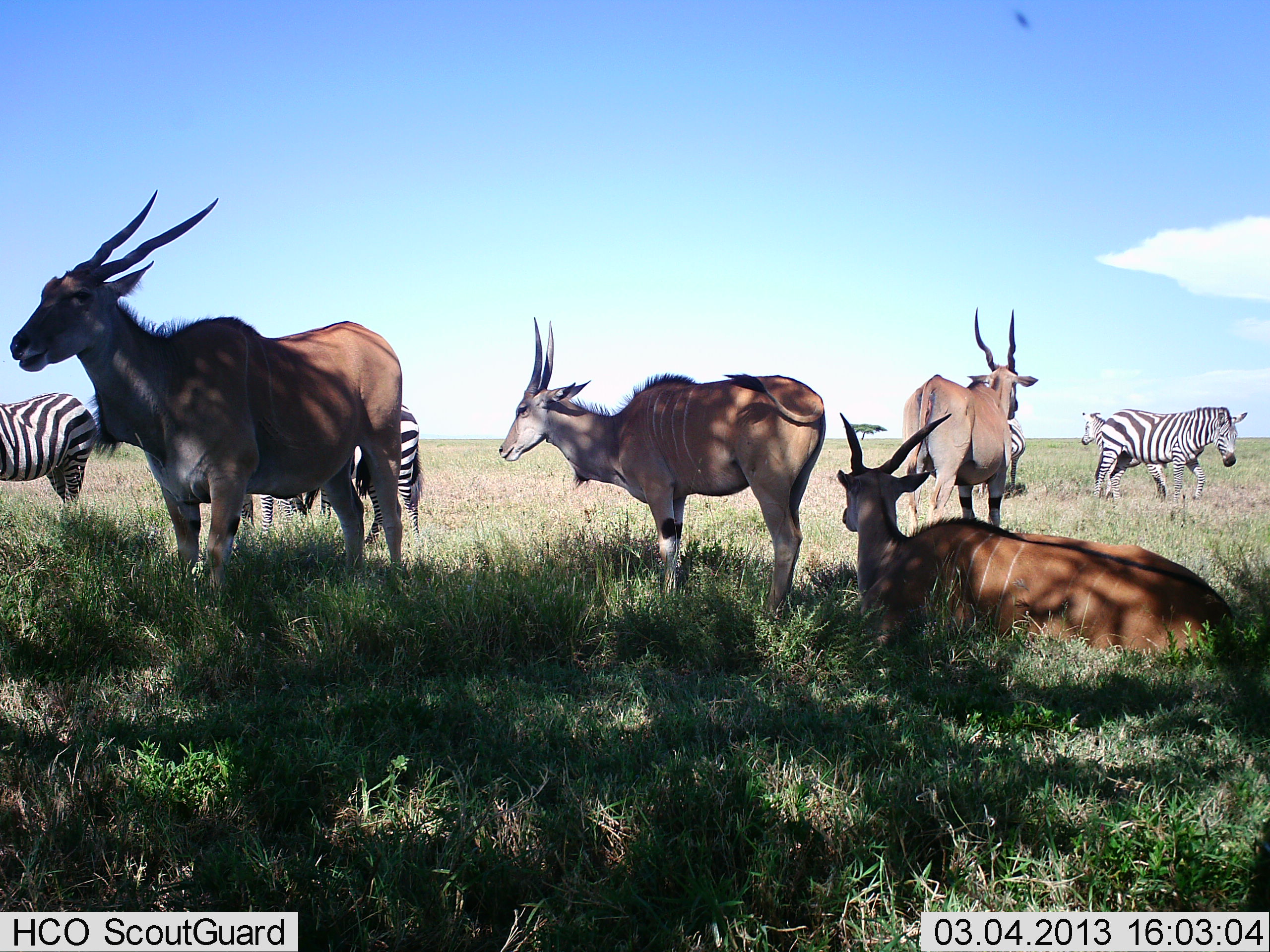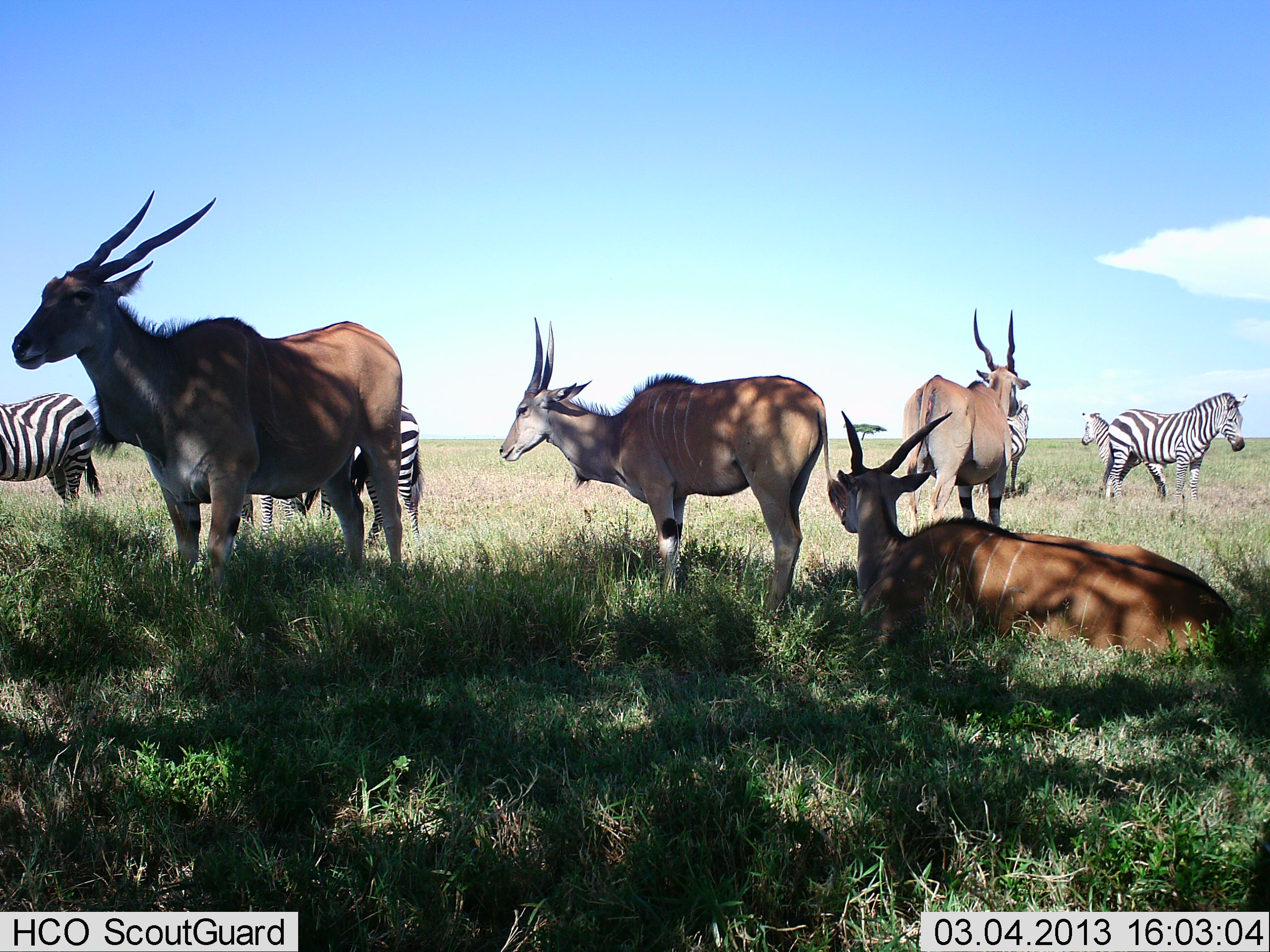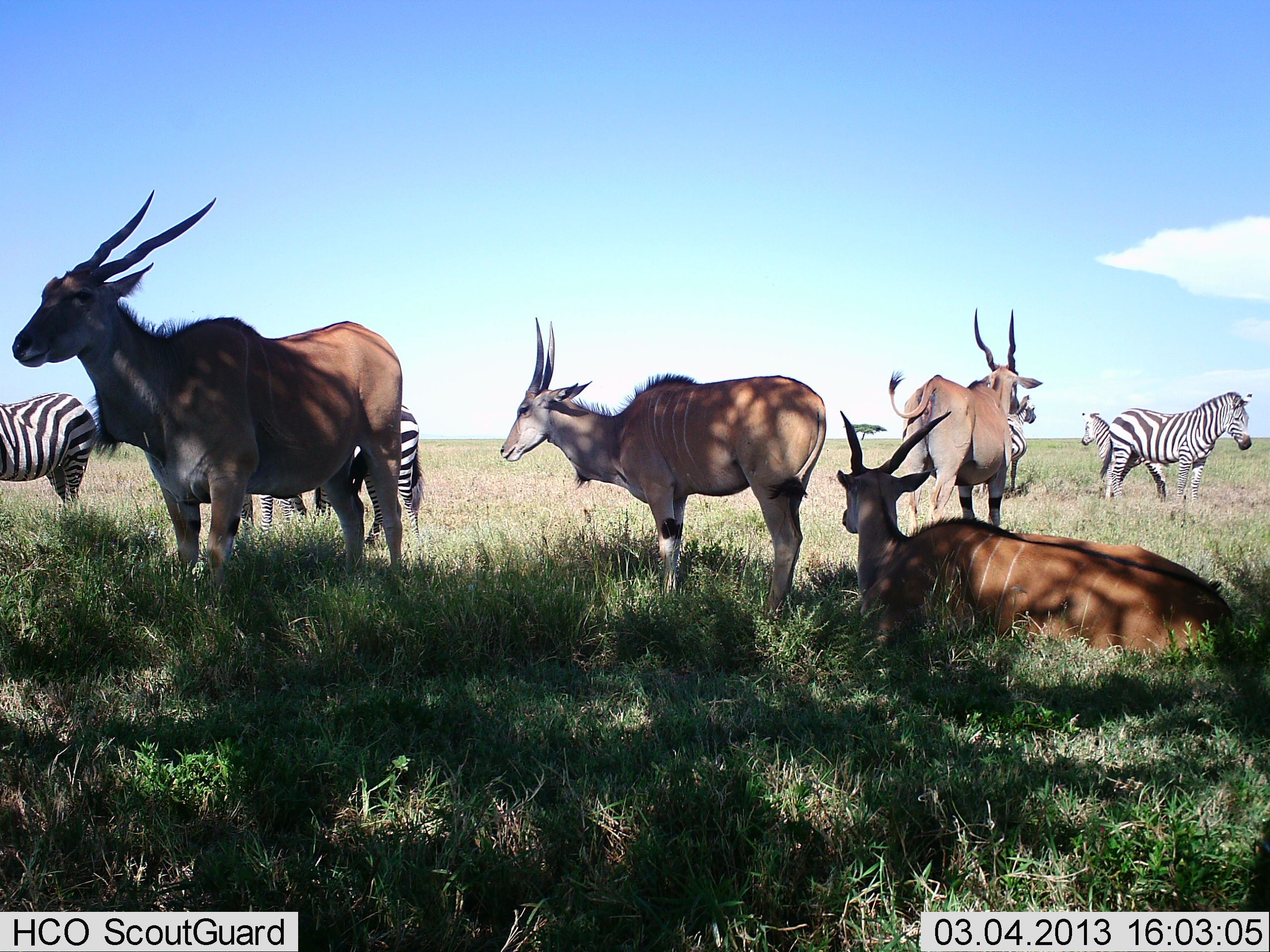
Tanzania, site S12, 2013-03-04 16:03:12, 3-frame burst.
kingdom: Animalia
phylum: Chordata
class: Mammalia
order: Artiodactyla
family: Bovidae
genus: Tragelaphus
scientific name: Tragelaphus oryx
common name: eland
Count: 4.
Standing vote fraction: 87%.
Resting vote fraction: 100%.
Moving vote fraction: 3%.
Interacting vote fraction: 3%.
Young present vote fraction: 3%.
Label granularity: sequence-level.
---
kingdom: Animalia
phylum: Chordata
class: Mammalia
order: Perissodactyla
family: Equidae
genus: Equus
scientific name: Equus quagga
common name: plains zebra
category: zebra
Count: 5.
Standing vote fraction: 95%.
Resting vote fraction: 5%.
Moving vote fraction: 8%.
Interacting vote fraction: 3%.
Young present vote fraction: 0%.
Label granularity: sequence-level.